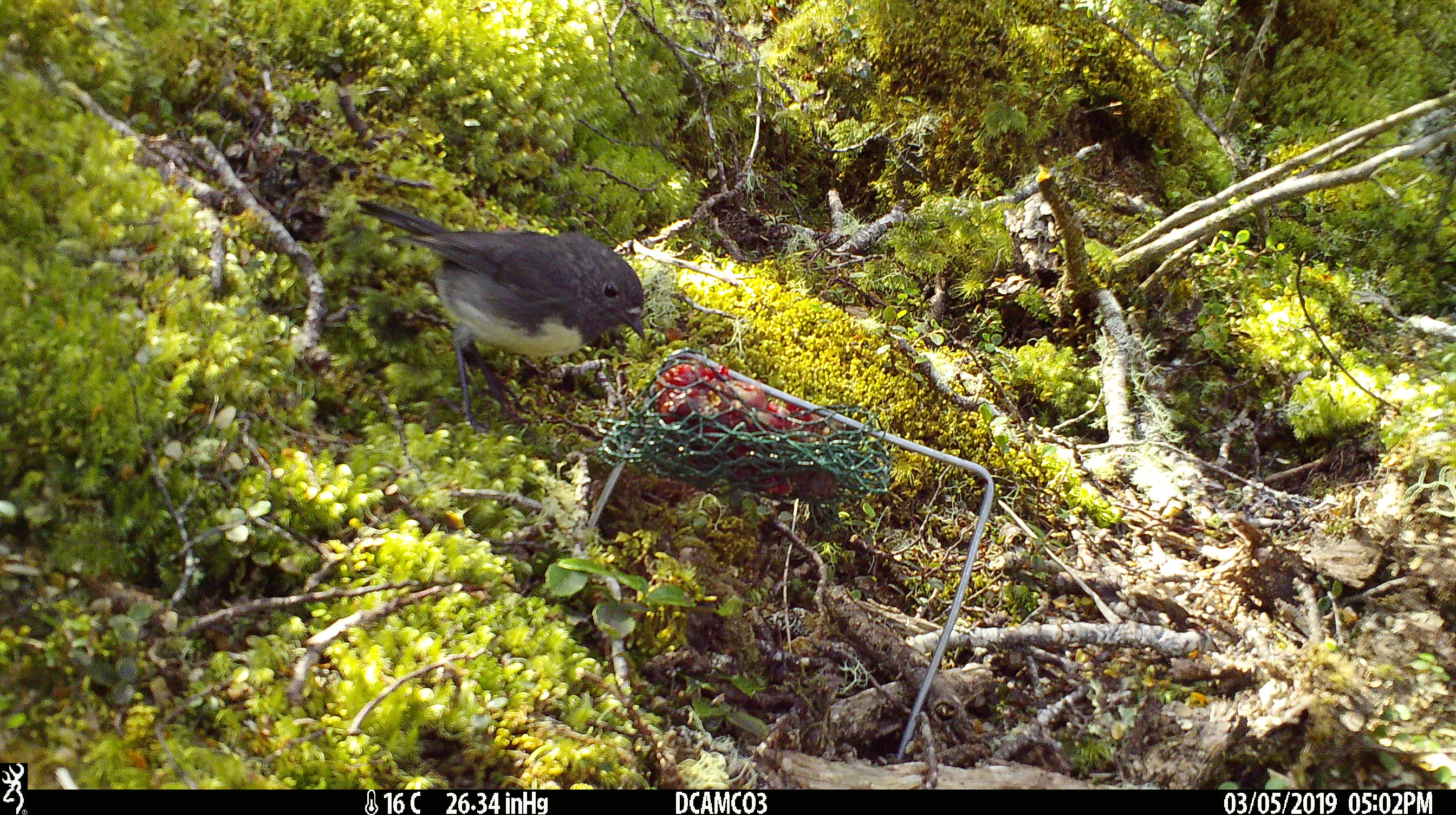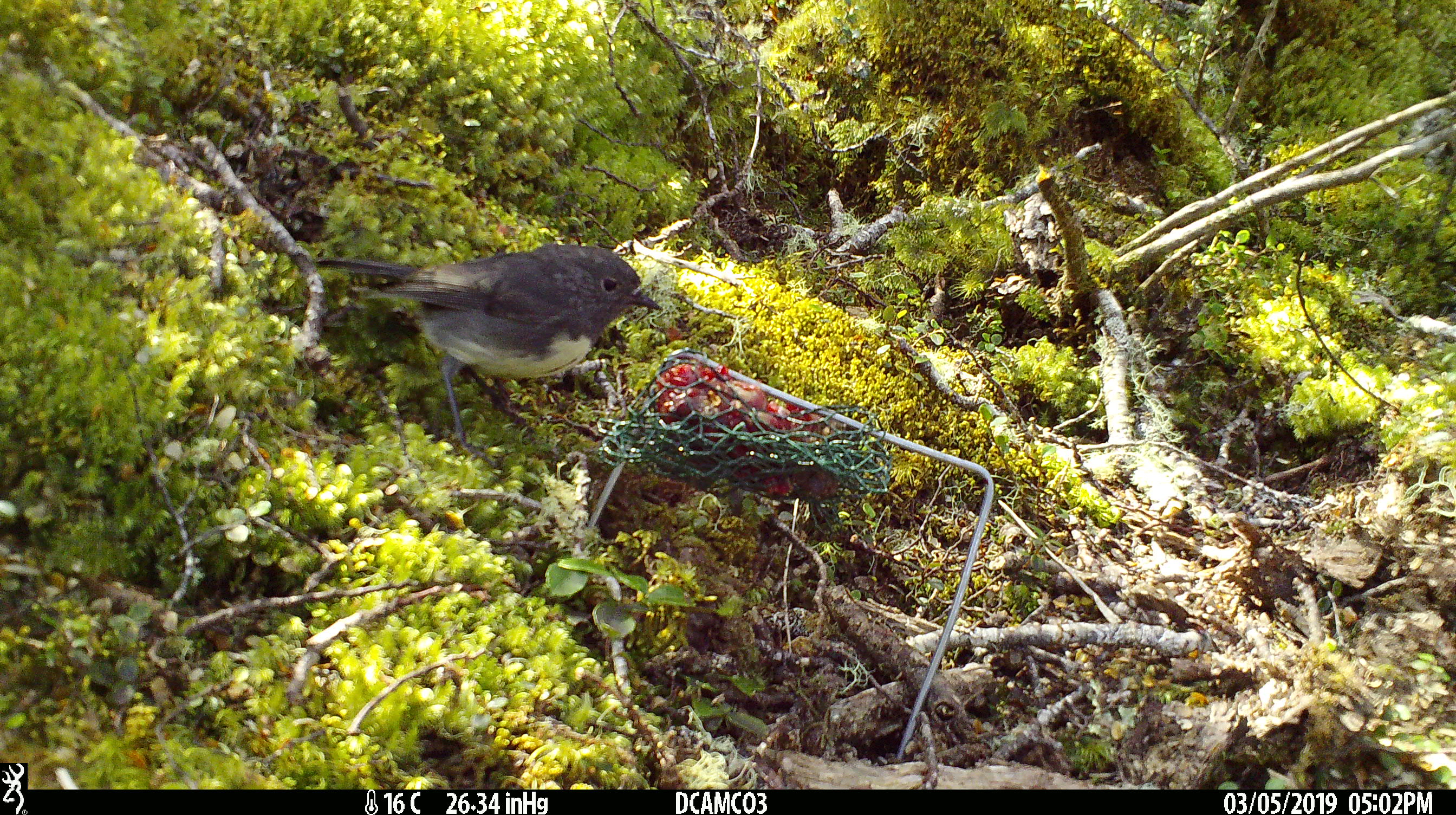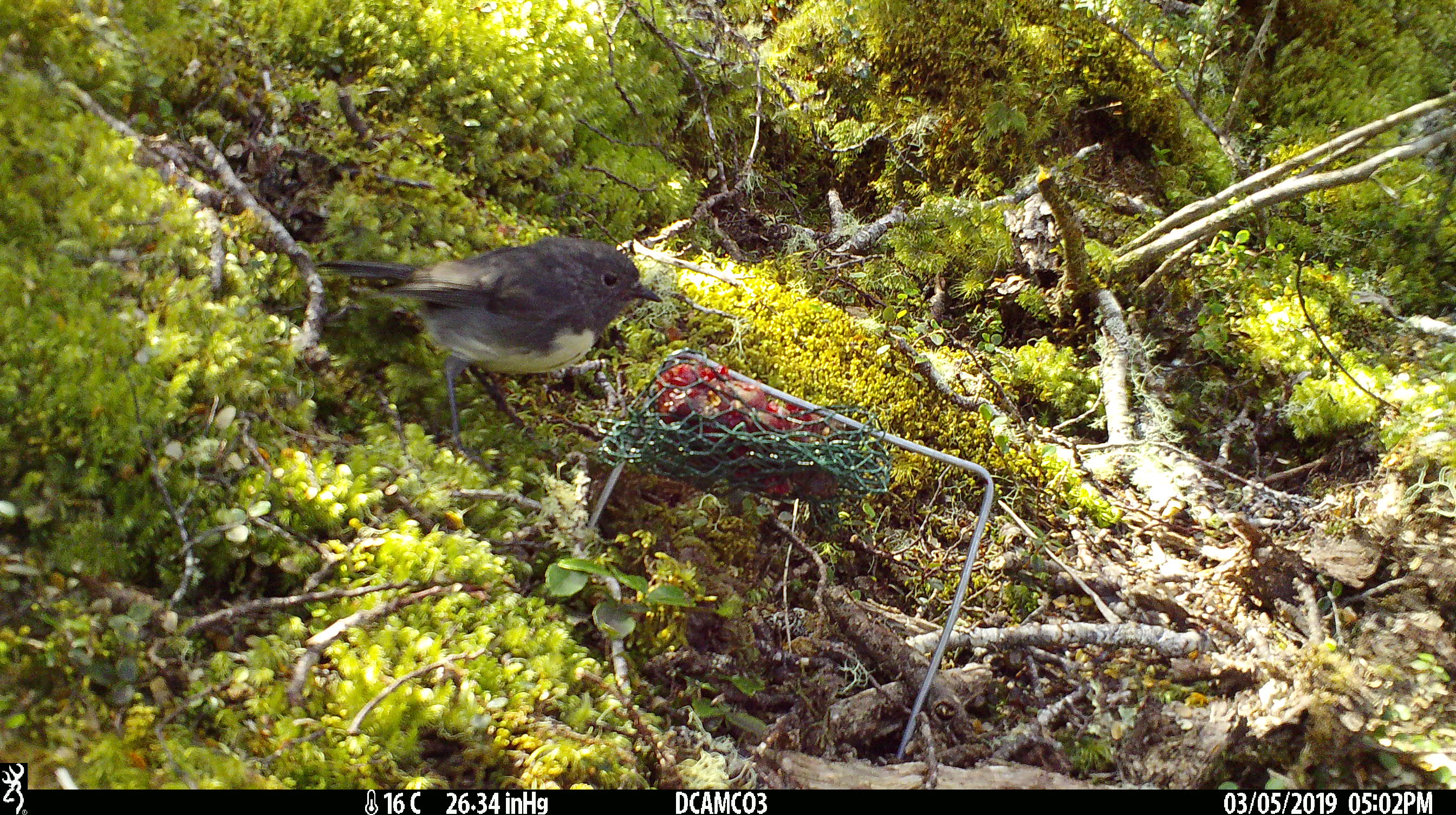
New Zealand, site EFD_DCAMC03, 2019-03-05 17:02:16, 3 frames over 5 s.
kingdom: Animalia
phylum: Chordata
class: Aves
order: Passeriformes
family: Petroicidae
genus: Petroica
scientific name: Petroica australis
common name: new zealand robin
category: robin